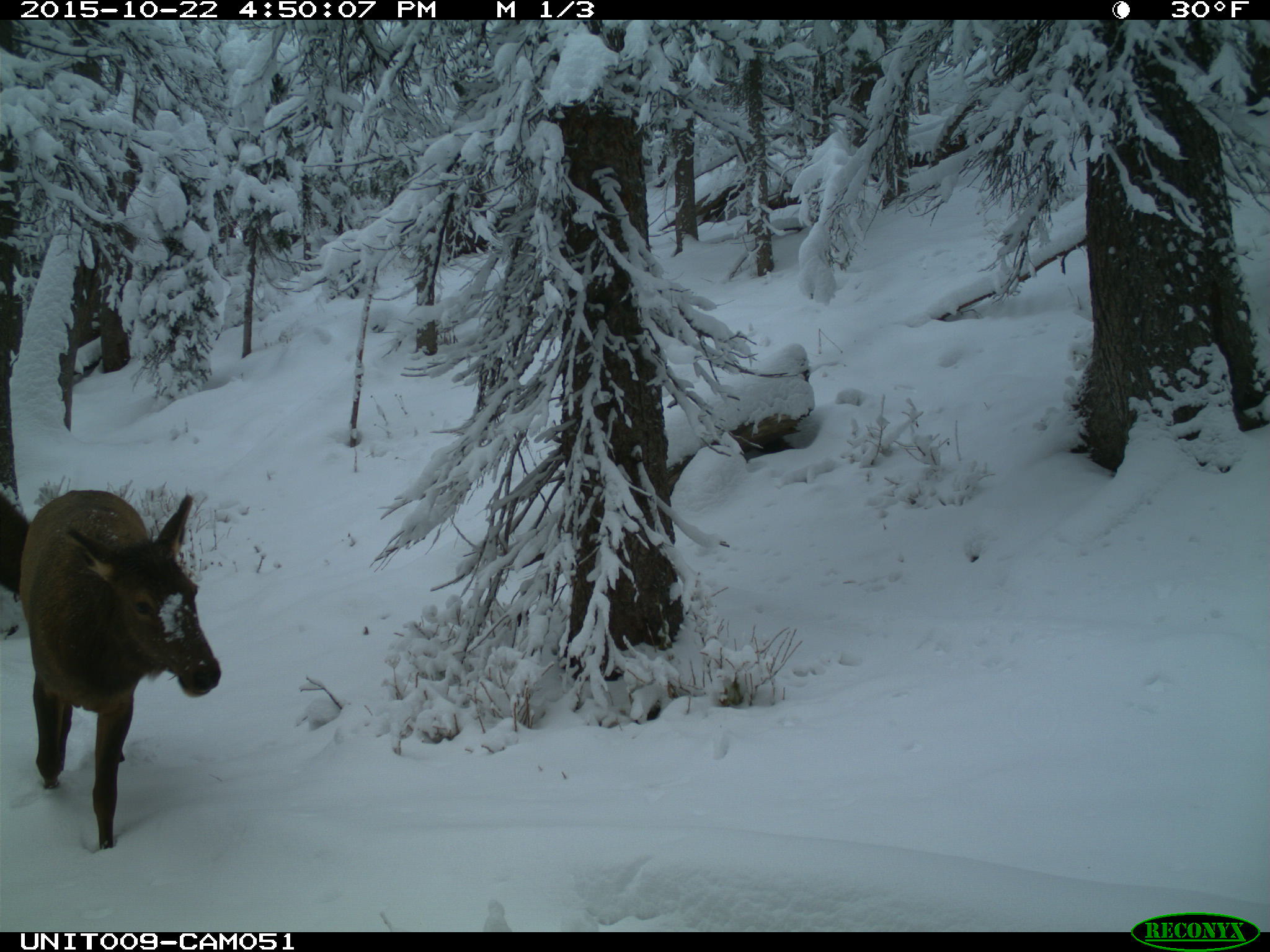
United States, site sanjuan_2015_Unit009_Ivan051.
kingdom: Animalia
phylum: Chordata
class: Mammalia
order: Artiodactyla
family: Cervidae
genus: Cervus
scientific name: Cervus elaphus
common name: red deer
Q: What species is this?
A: Cervus elaphus (red deer).